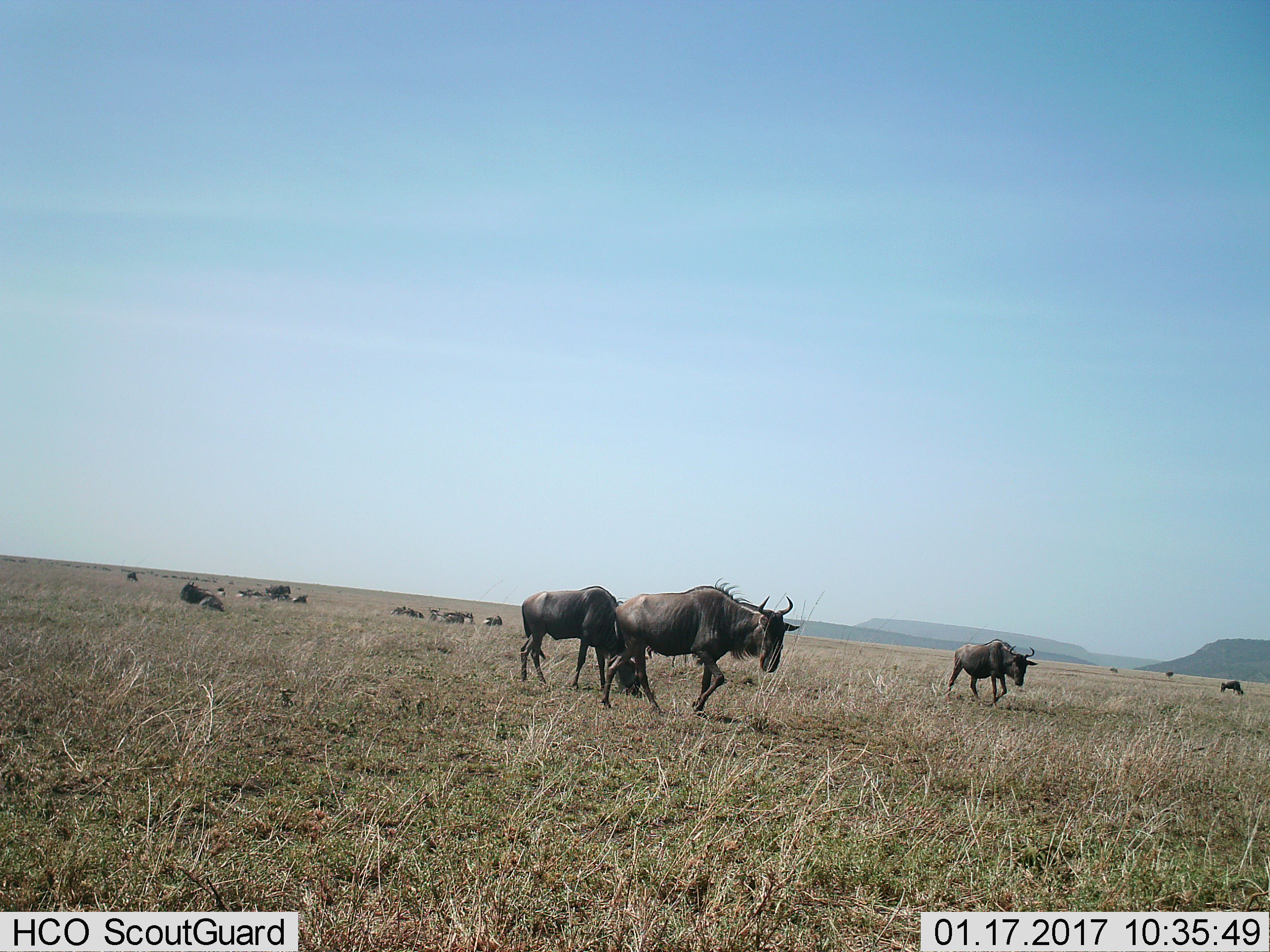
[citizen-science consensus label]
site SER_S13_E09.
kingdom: Animalia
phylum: Chordata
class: Mammalia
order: Artiodactyla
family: Bovidae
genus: Connochaetes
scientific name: Connochaetes taurinus taurinus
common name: blue wildebeest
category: wildebeestblue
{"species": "wildebeestblue (blue wildebeest) (Connochaetes taurinus taurinus)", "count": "11-50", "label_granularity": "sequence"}